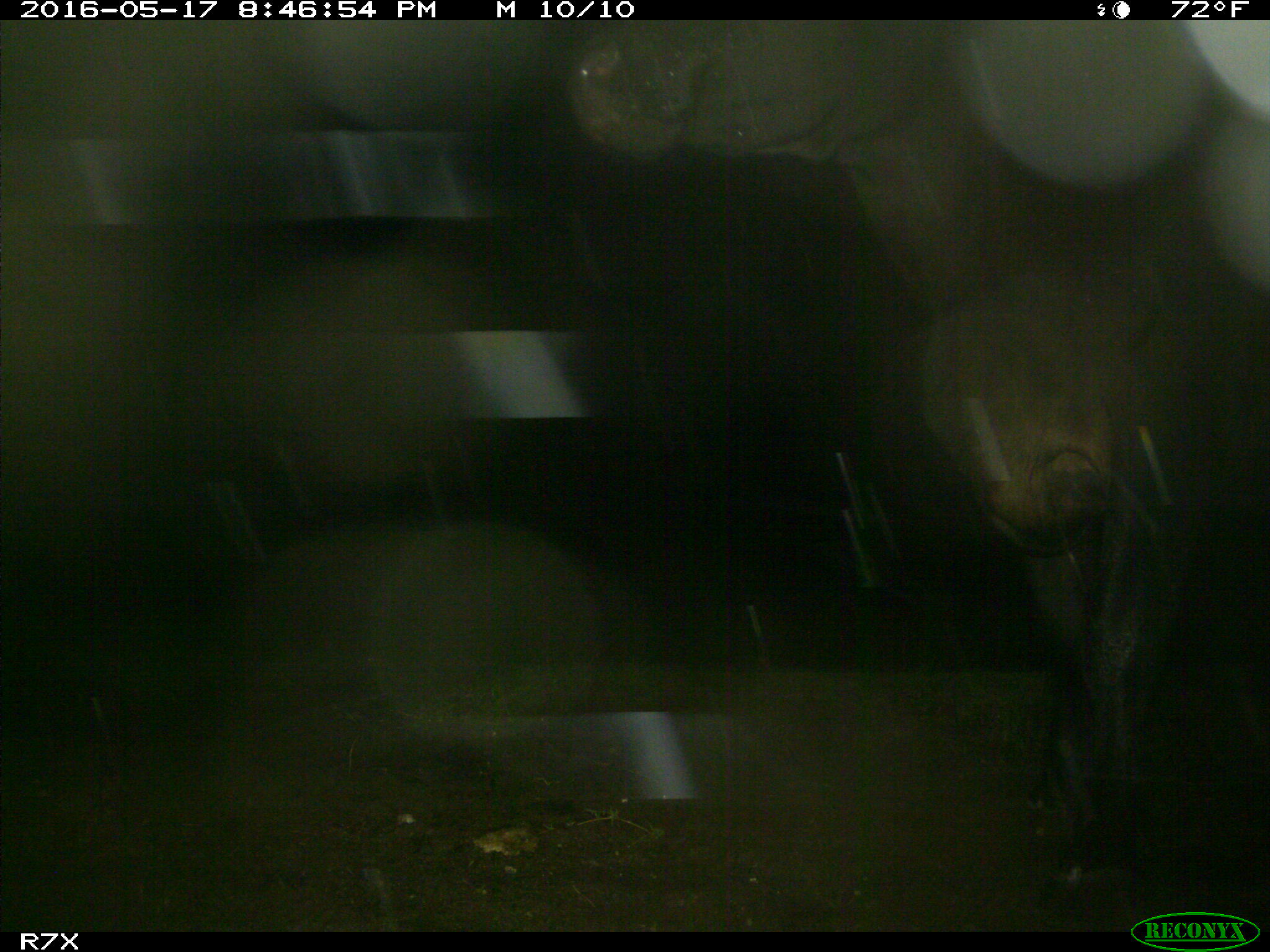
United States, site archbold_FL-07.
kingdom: Animalia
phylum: Chordata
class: Mammalia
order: Artiodactyla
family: Bovidae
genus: Bos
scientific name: Bos taurus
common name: domestic cow